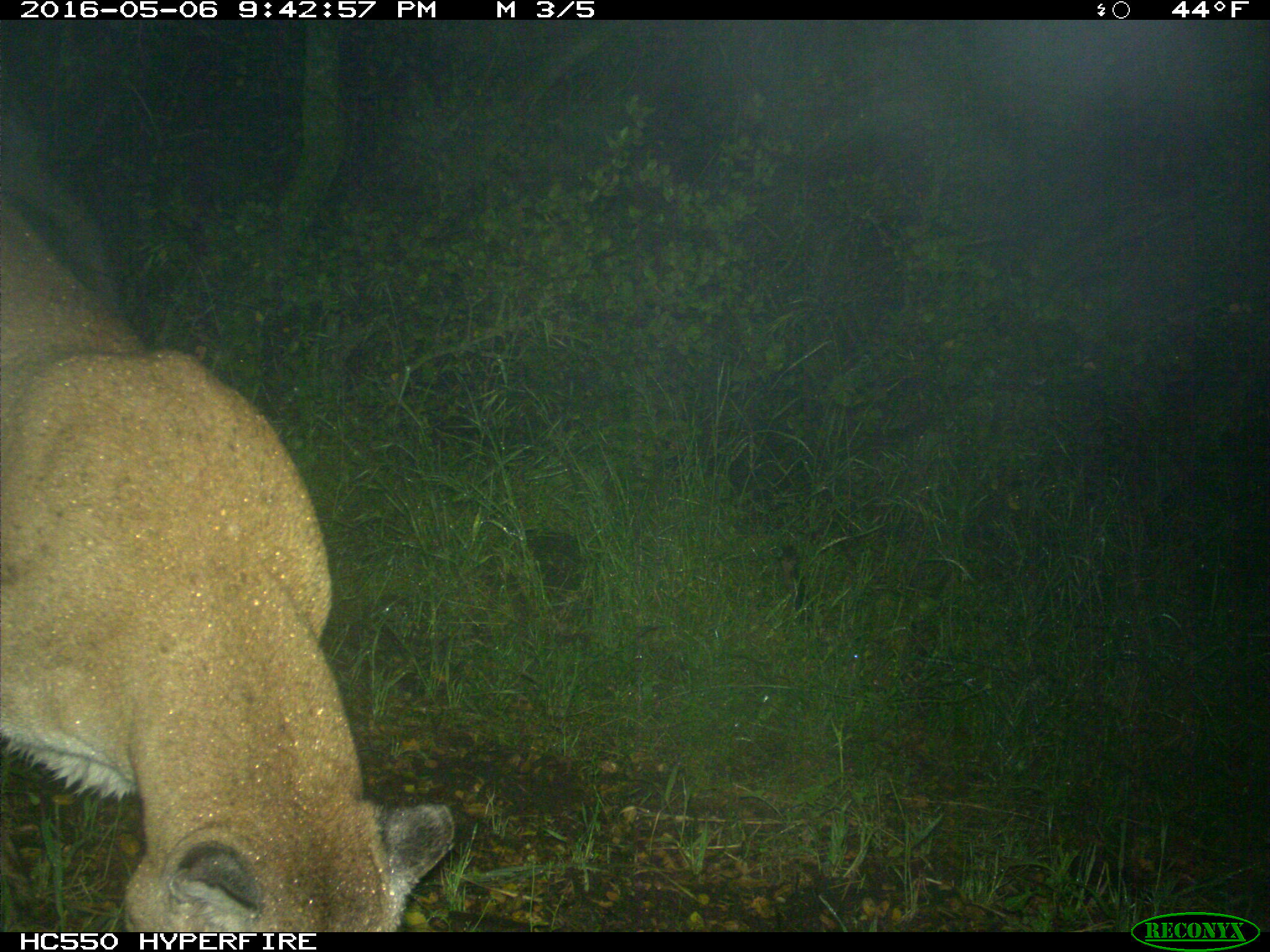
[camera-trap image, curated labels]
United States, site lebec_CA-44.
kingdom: Animalia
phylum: Chordata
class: Mammalia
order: Carnivora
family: Felidae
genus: Puma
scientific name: Puma concolor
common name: mountain lion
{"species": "Puma concolor (mountain lion)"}